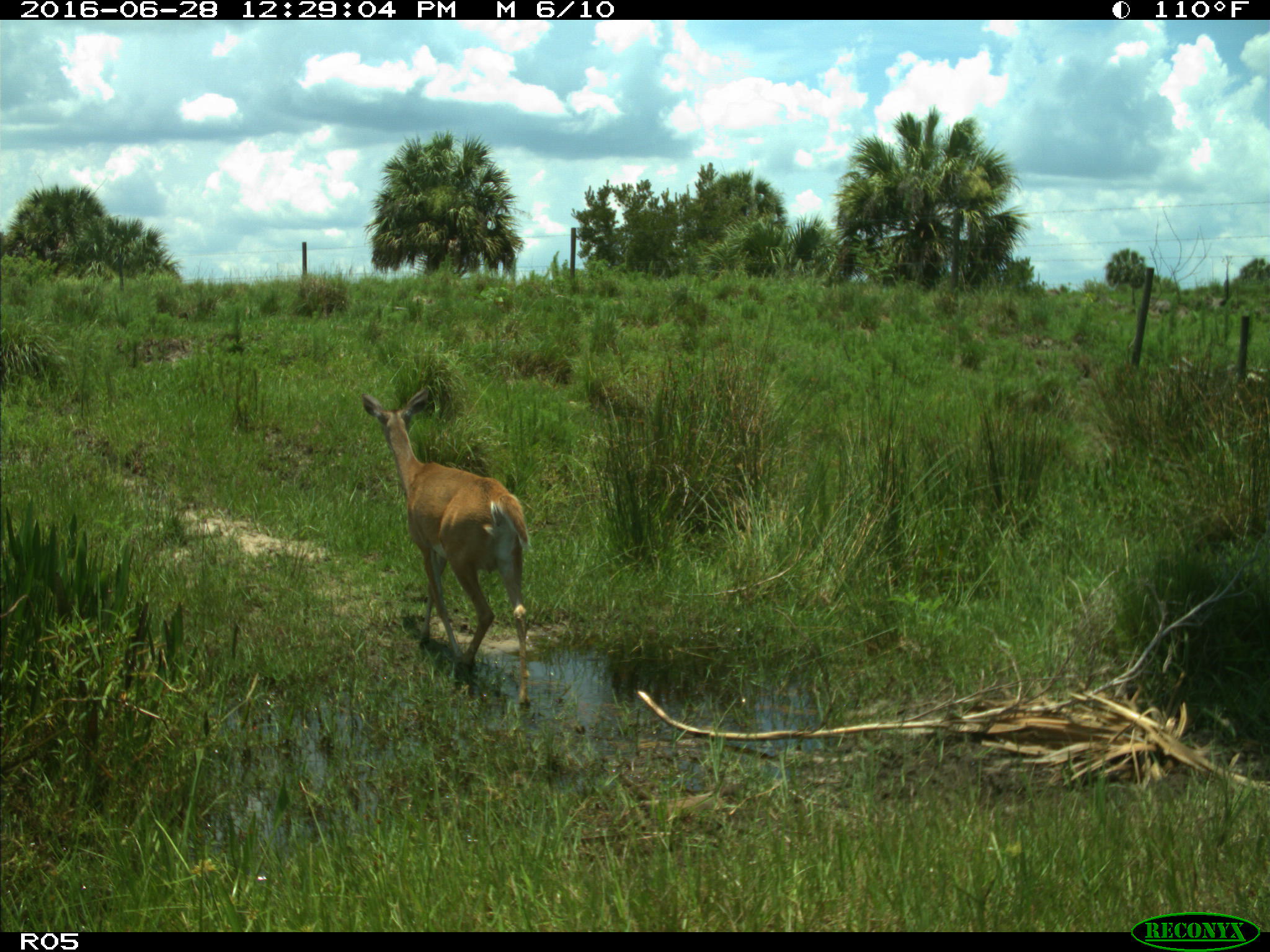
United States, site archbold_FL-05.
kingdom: Animalia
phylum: Chordata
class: Mammalia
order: Artiodactyla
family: Cervidae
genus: Odocoileus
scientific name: Odocoileus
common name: deer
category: unidentified deer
Unidentified deer (deer) (Odocoileus).